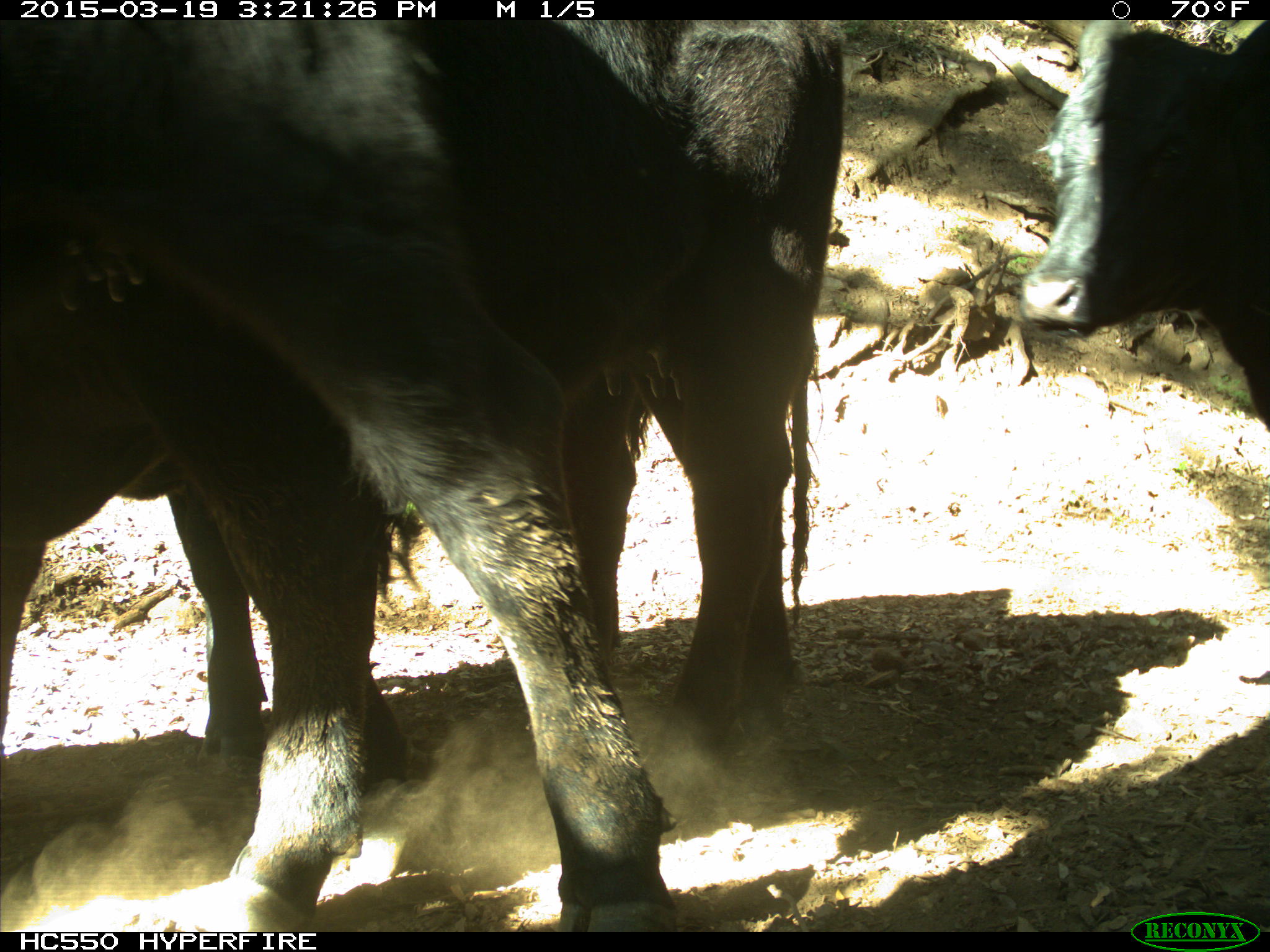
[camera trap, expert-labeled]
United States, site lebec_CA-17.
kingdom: Animalia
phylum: Chordata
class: Mammalia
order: Artiodactyla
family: Bovidae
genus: Bos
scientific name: Bos taurus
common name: domestic cow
Bos taurus (domestic cow).